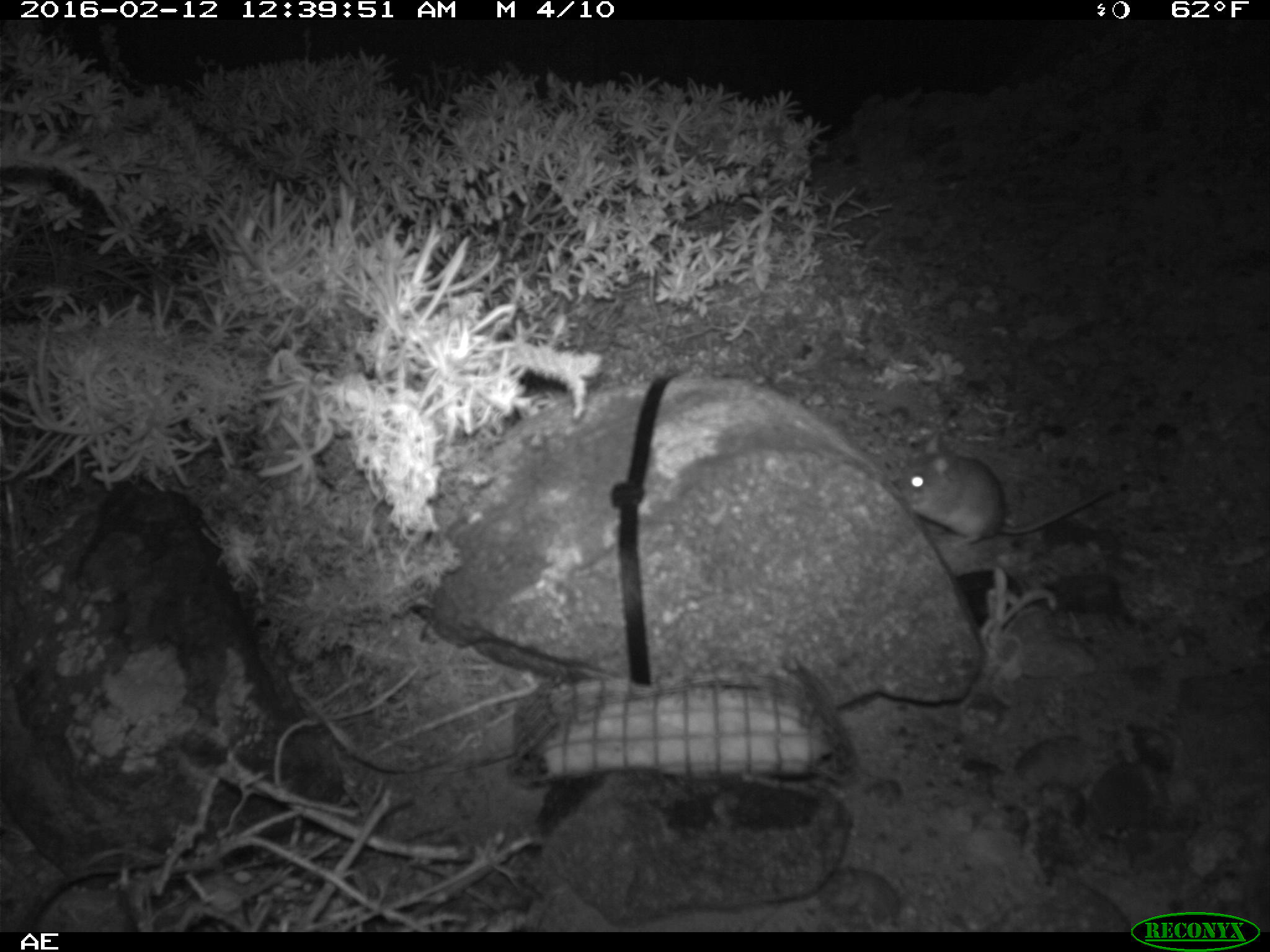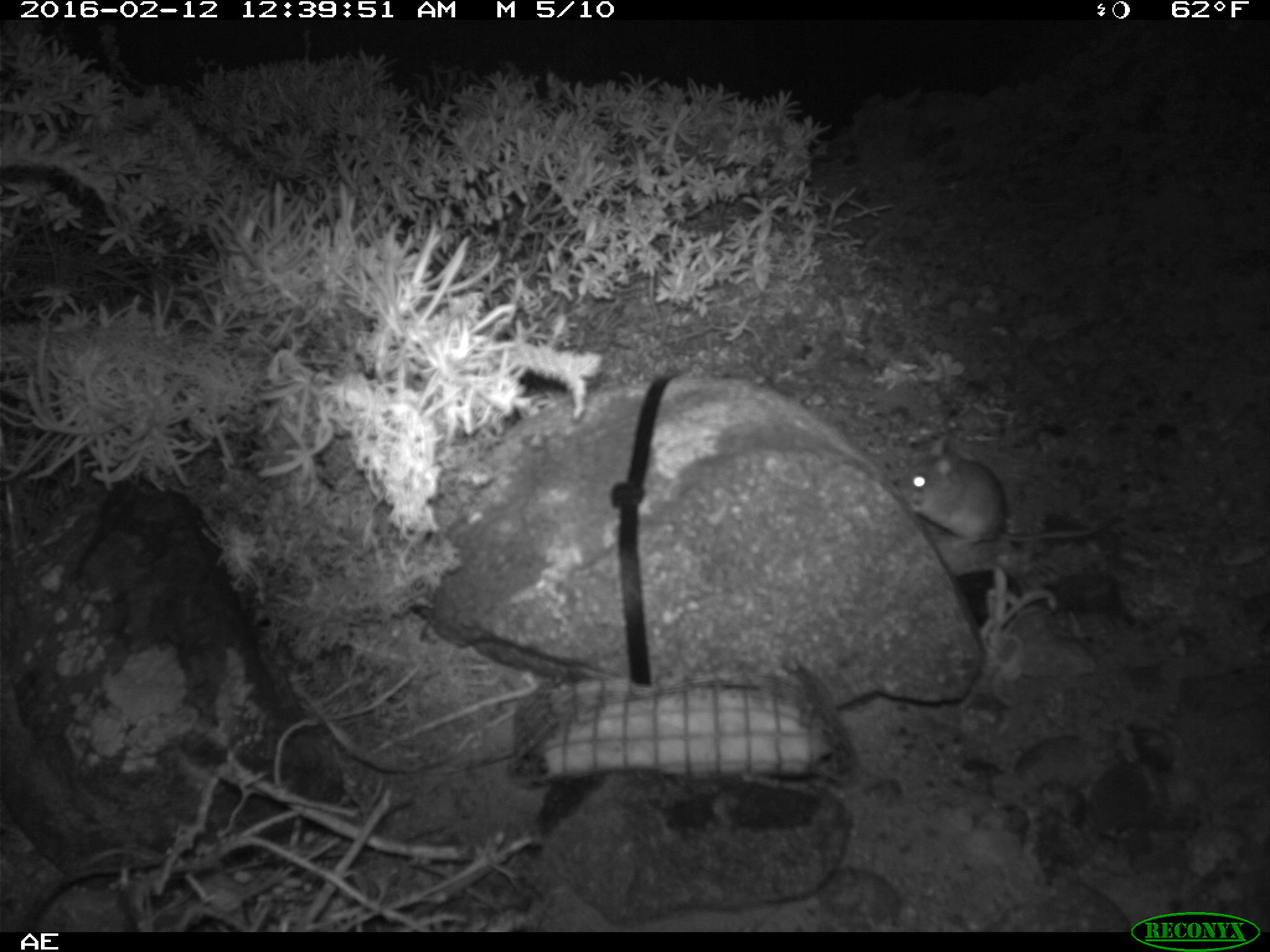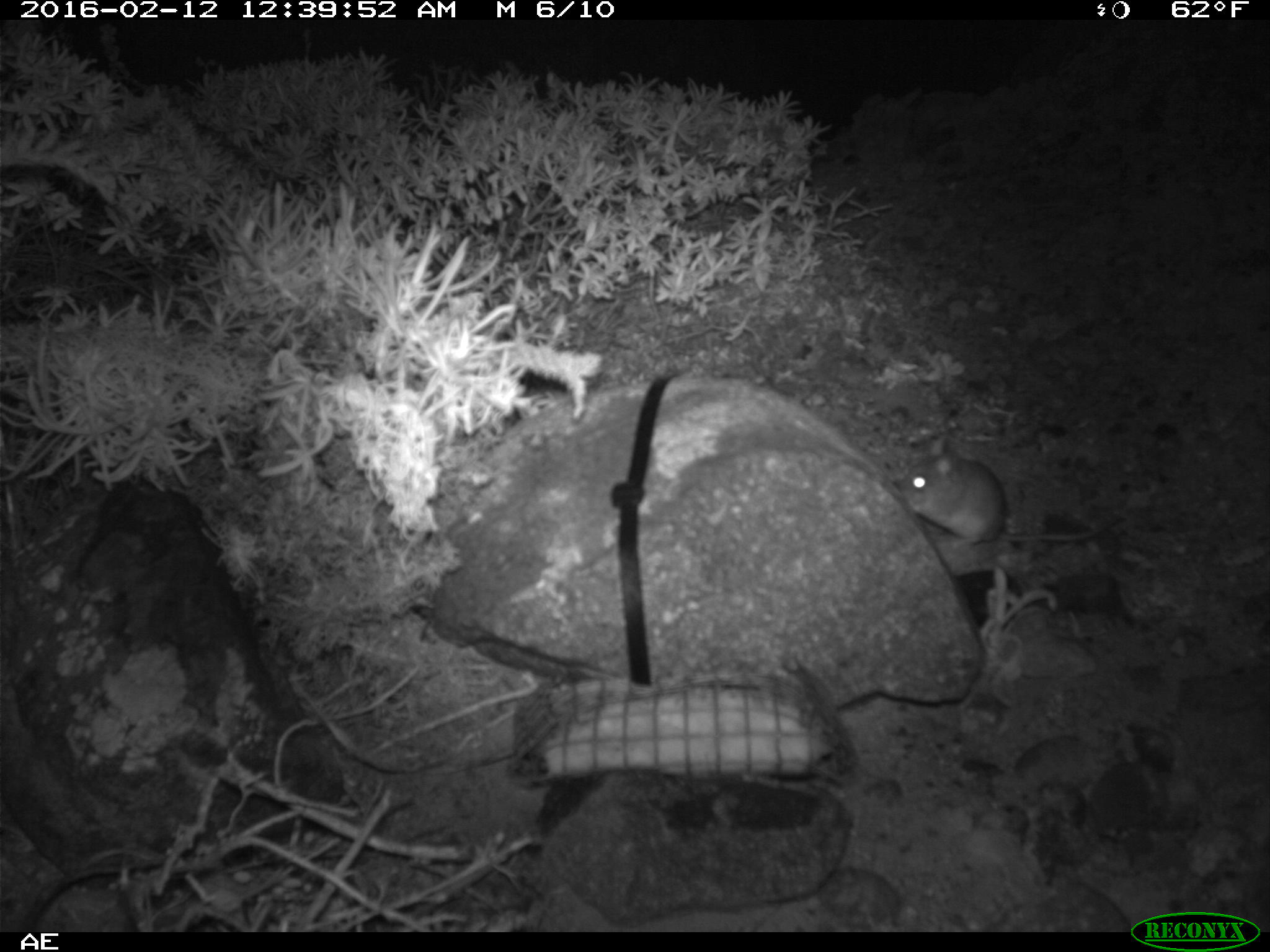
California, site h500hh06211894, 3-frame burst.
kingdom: Animalia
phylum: Chordata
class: Mammalia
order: Rodentia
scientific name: Rodentia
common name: rodent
Rodent (Rodentia).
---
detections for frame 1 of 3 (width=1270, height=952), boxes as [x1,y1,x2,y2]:
rodent: [897,431,1115,542]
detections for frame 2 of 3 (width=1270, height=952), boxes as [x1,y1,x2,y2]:
rodent: [899,432,1117,549]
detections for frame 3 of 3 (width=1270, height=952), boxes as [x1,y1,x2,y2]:
rodent: [888,433,1101,549]